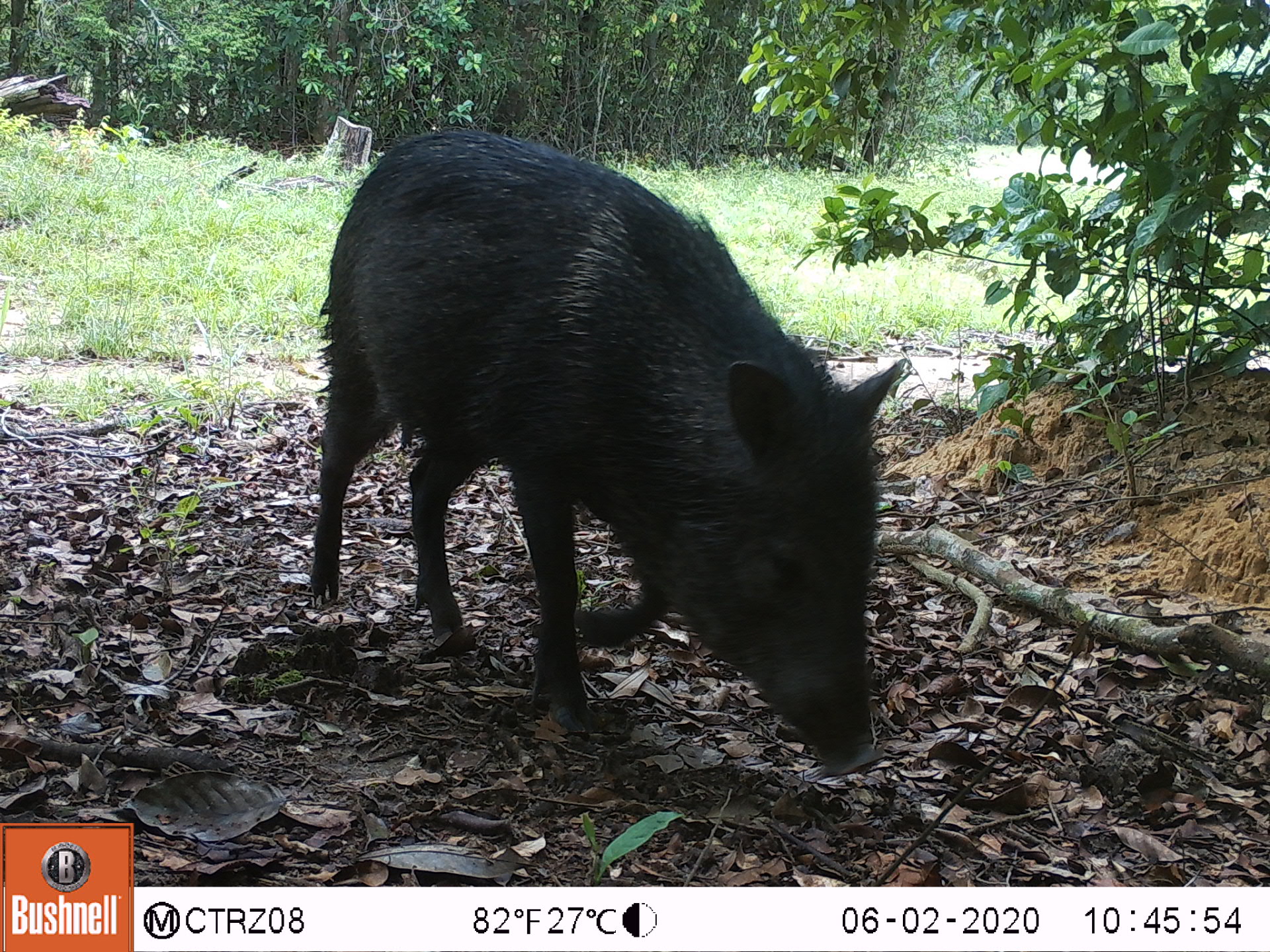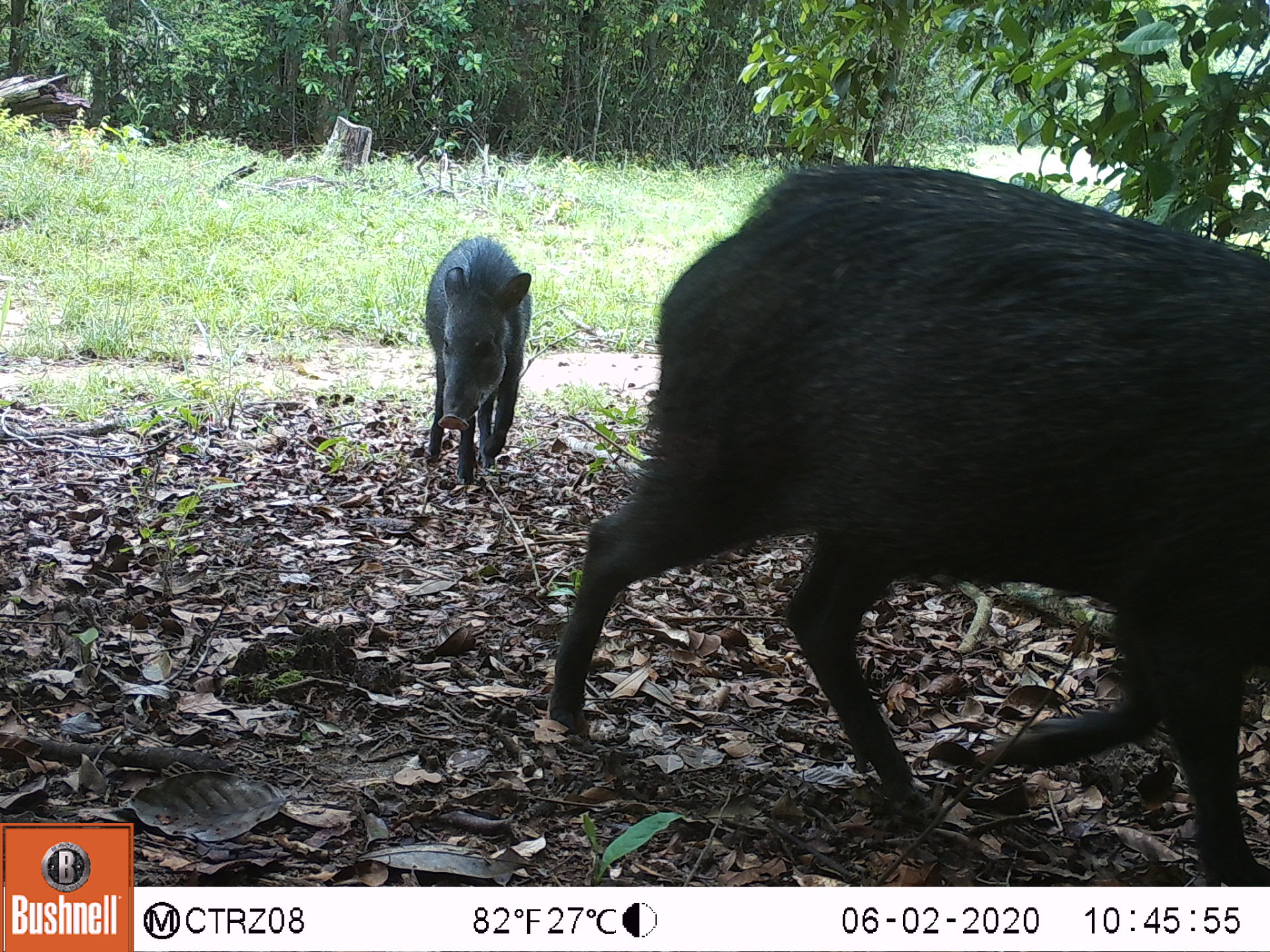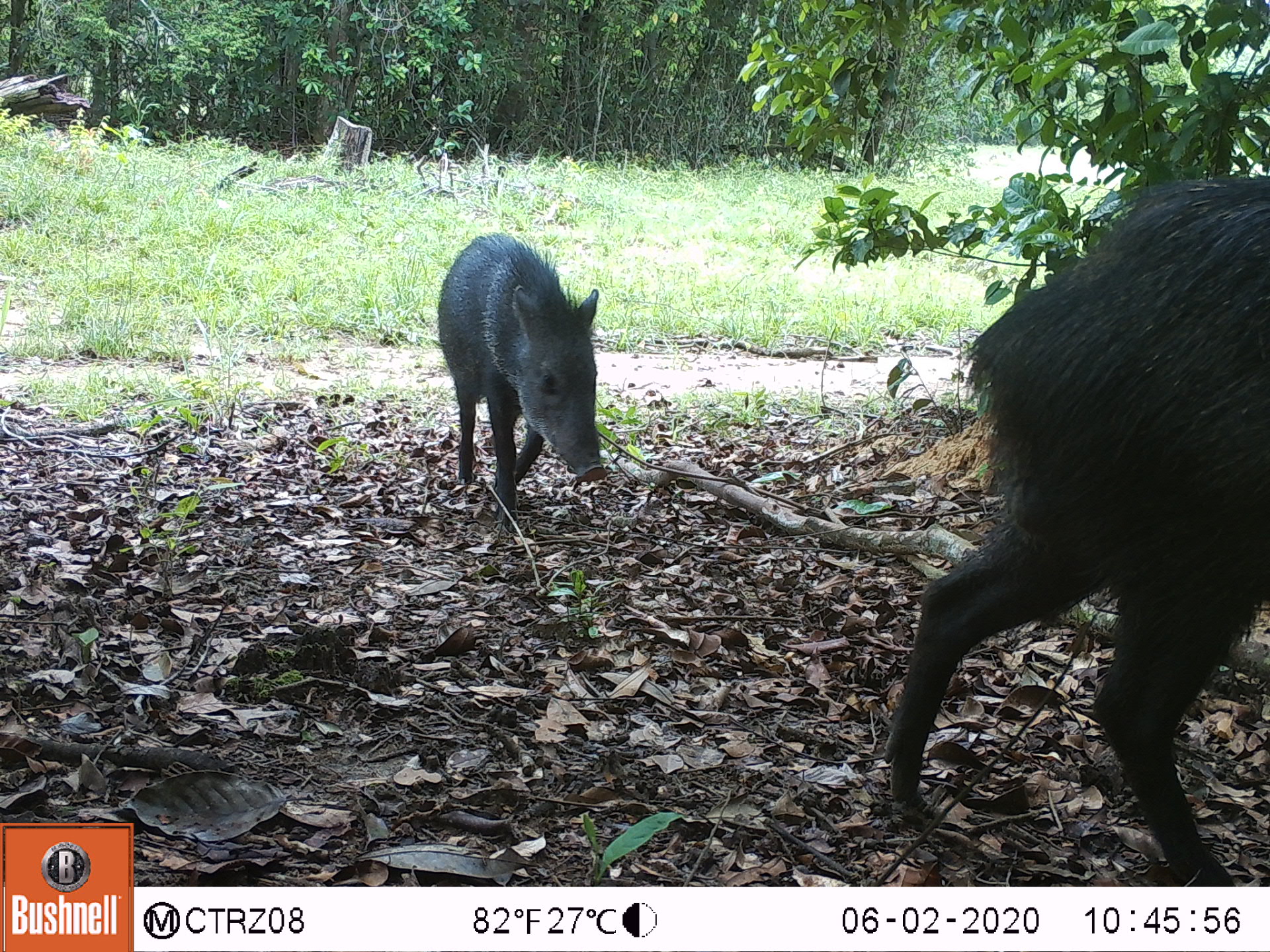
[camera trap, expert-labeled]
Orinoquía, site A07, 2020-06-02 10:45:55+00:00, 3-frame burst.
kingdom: Animalia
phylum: Chordata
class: Mammalia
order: Artiodactyla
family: Tayassuidae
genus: Pecari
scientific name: Pecari tajacu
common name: collared peccary